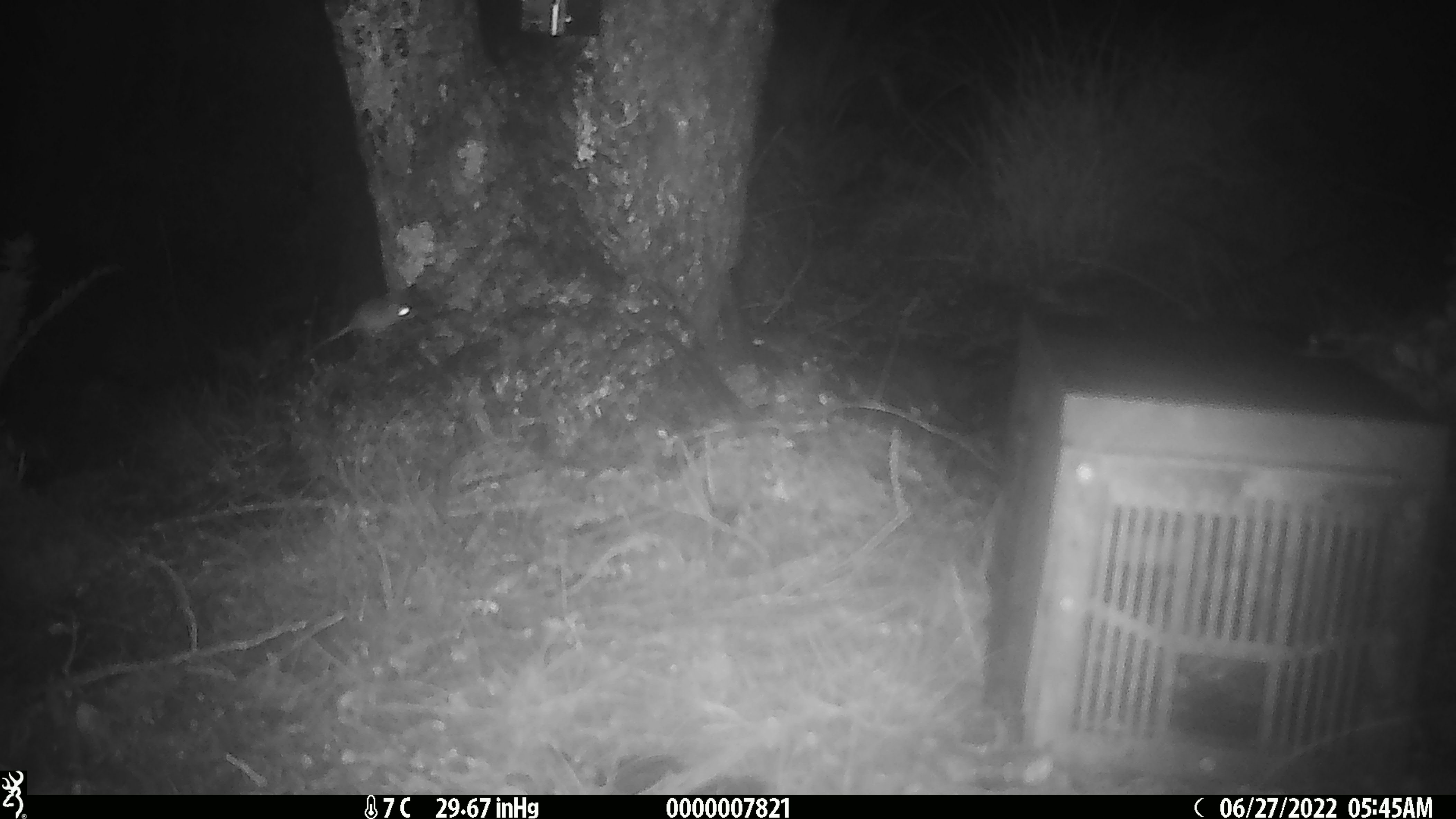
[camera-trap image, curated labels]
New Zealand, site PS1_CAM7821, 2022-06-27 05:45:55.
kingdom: Animalia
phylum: Chordata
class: Mammalia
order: Rodentia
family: Muridae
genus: Mus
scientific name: Mus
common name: mouse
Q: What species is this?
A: Mouse (Mus).